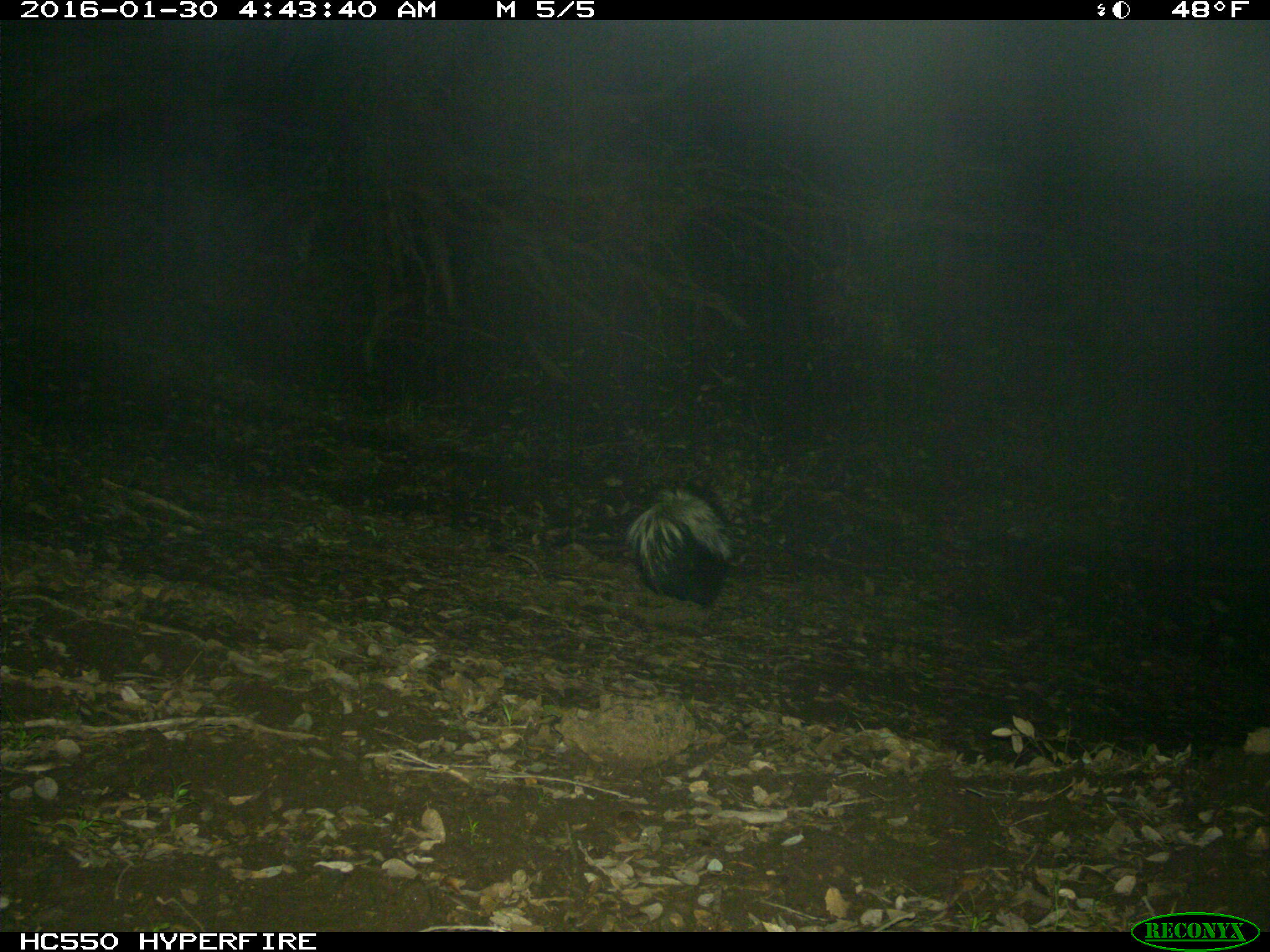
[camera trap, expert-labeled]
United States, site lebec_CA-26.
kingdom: Animalia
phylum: Chordata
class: Mammalia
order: Carnivora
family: Mephitidae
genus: Mephitis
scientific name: Mephitis mephitis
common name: striped skunk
Mephitis mephitis (striped skunk).